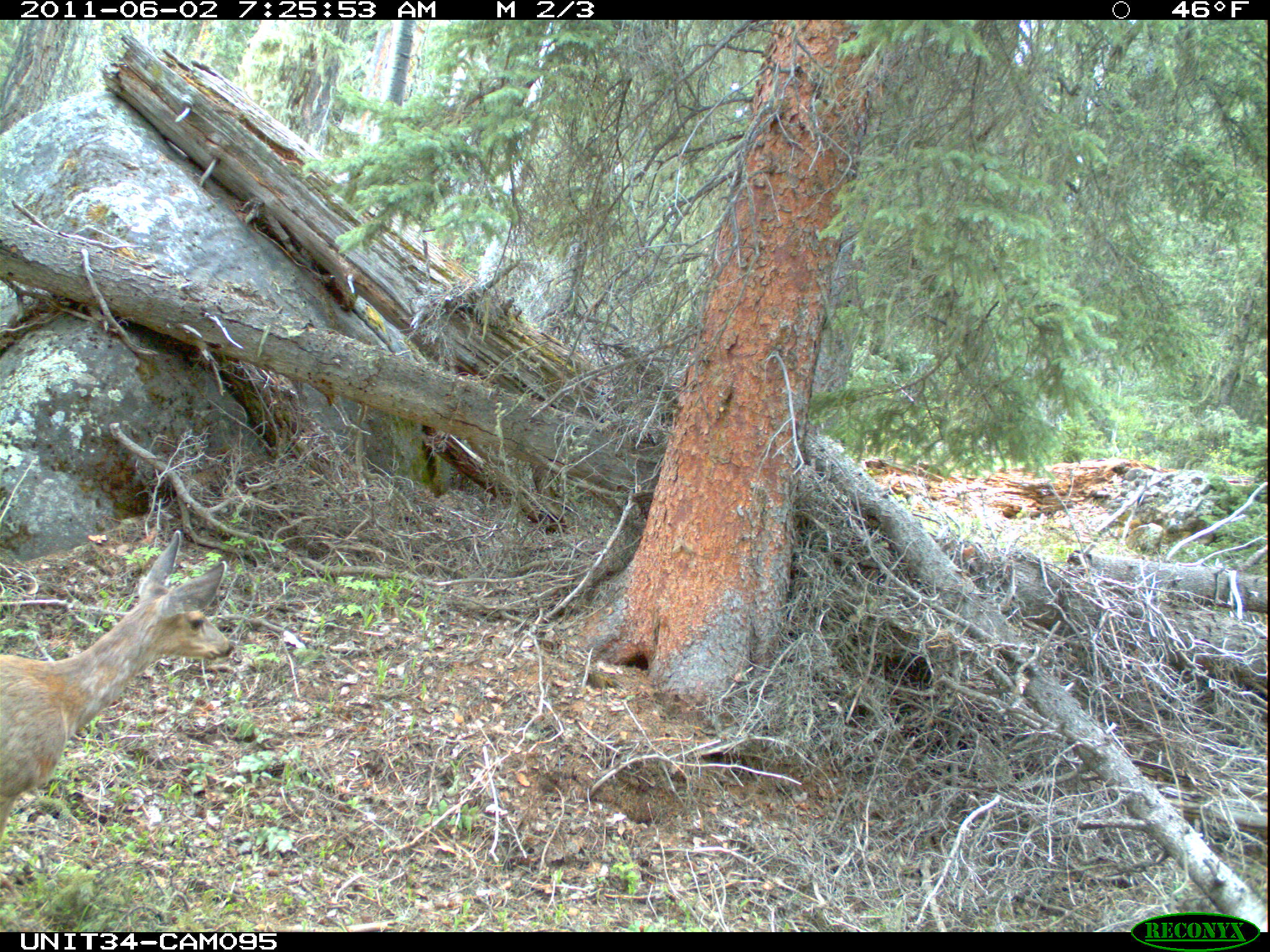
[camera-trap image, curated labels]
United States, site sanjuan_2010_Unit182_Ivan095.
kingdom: Animalia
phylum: Chordata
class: Mammalia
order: Artiodactyla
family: Cervidae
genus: Odocoileus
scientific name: Odocoileus hemionus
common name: mule deer